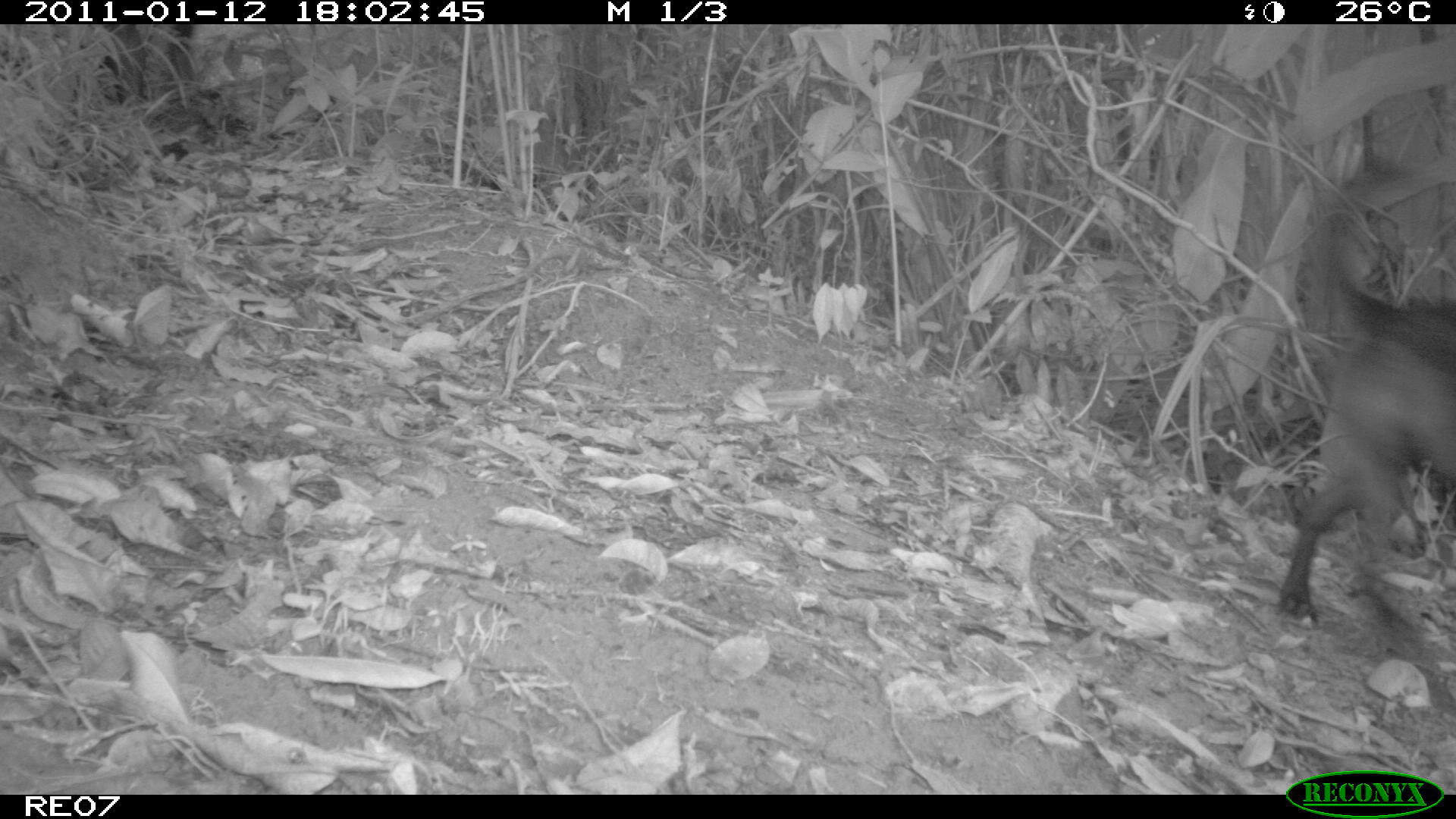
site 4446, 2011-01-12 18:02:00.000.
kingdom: Animalia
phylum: Chordata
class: Mammalia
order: Carnivora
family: Canidae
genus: Canis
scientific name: Canis familiaris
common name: domestic dog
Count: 1.